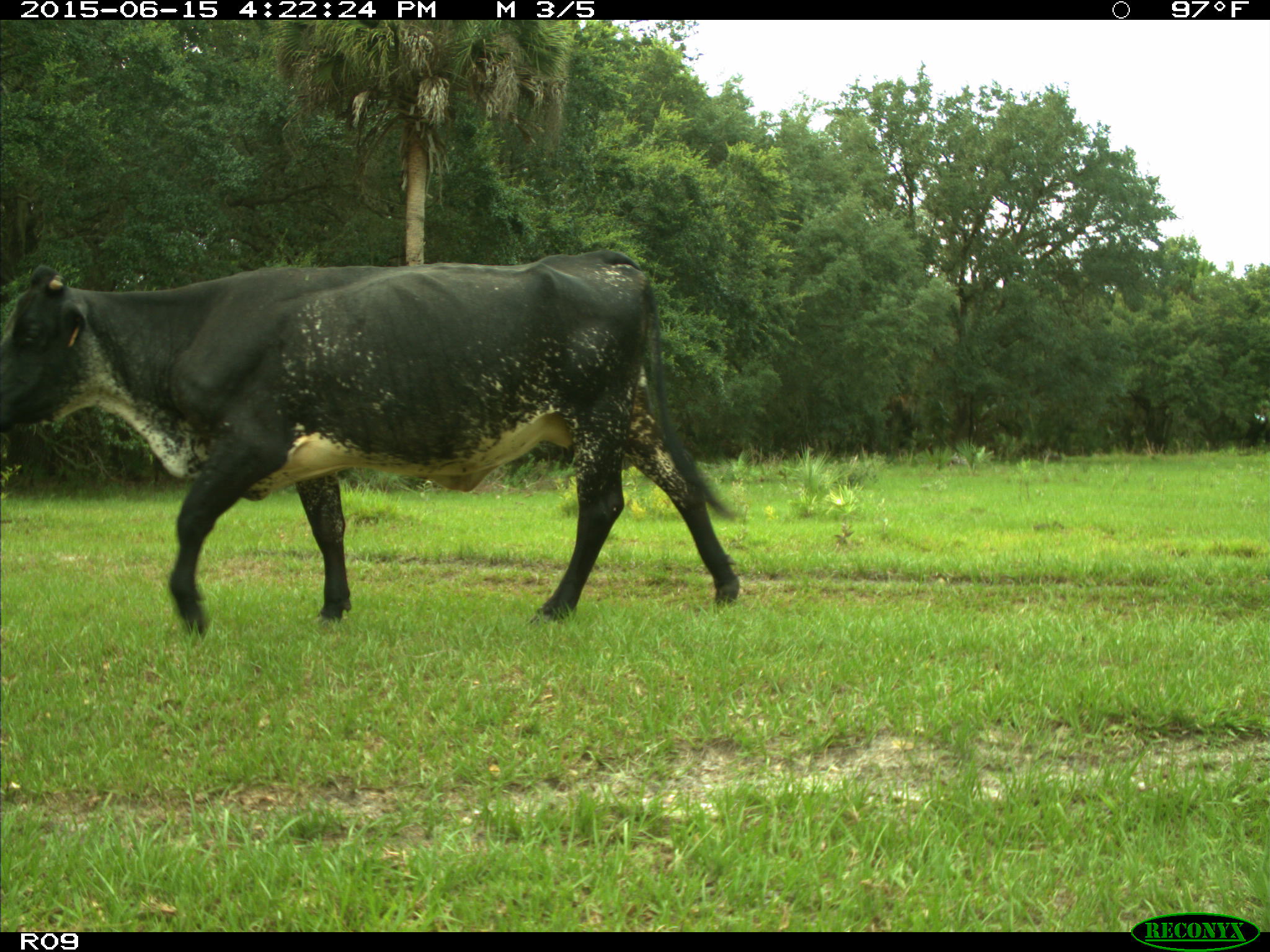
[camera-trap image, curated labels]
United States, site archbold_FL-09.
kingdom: Animalia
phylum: Chordata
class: Mammalia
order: Artiodactyla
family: Bovidae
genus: Bos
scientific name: Bos taurus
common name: domestic cow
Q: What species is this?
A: Bos taurus (domestic cow).